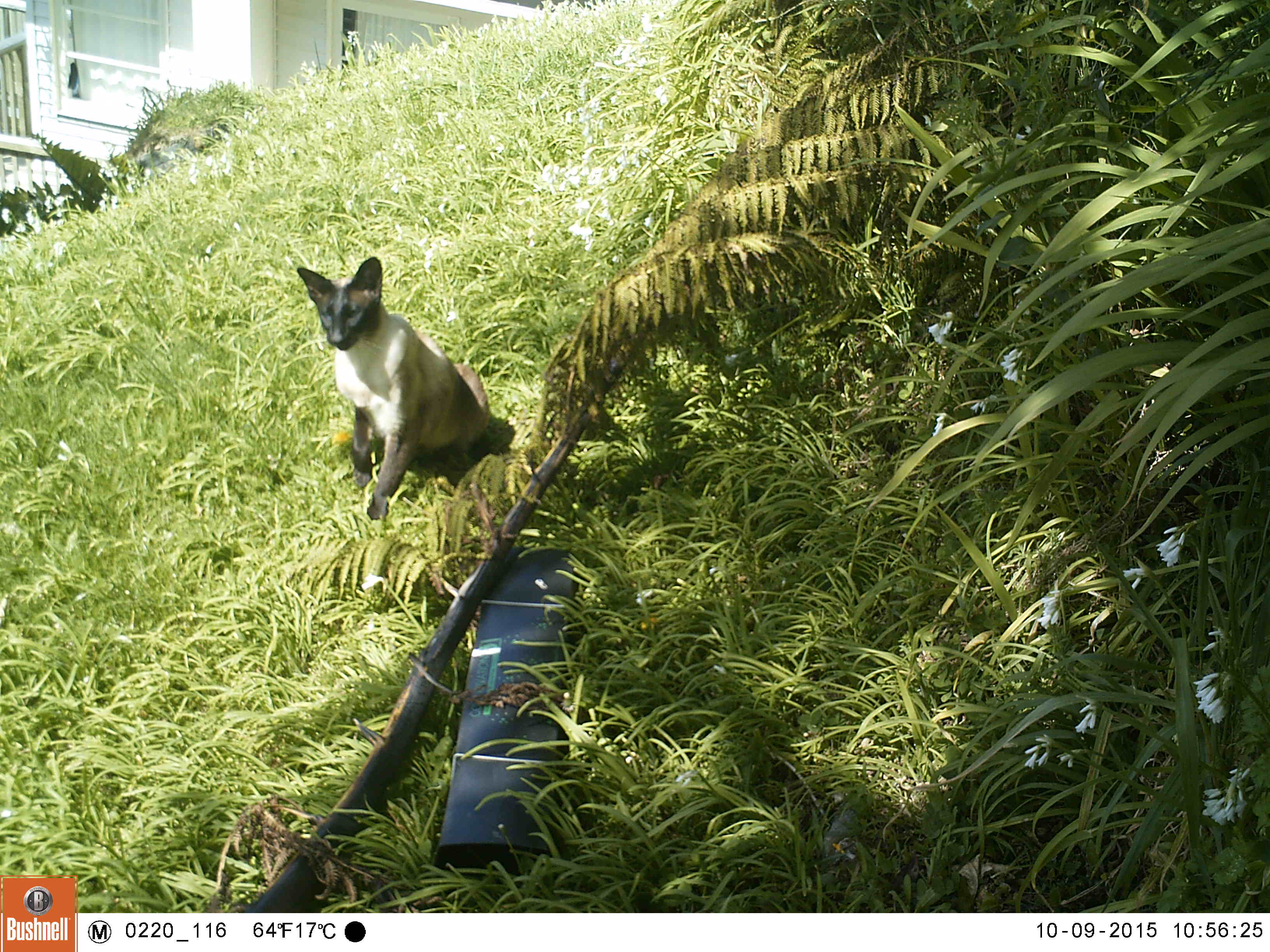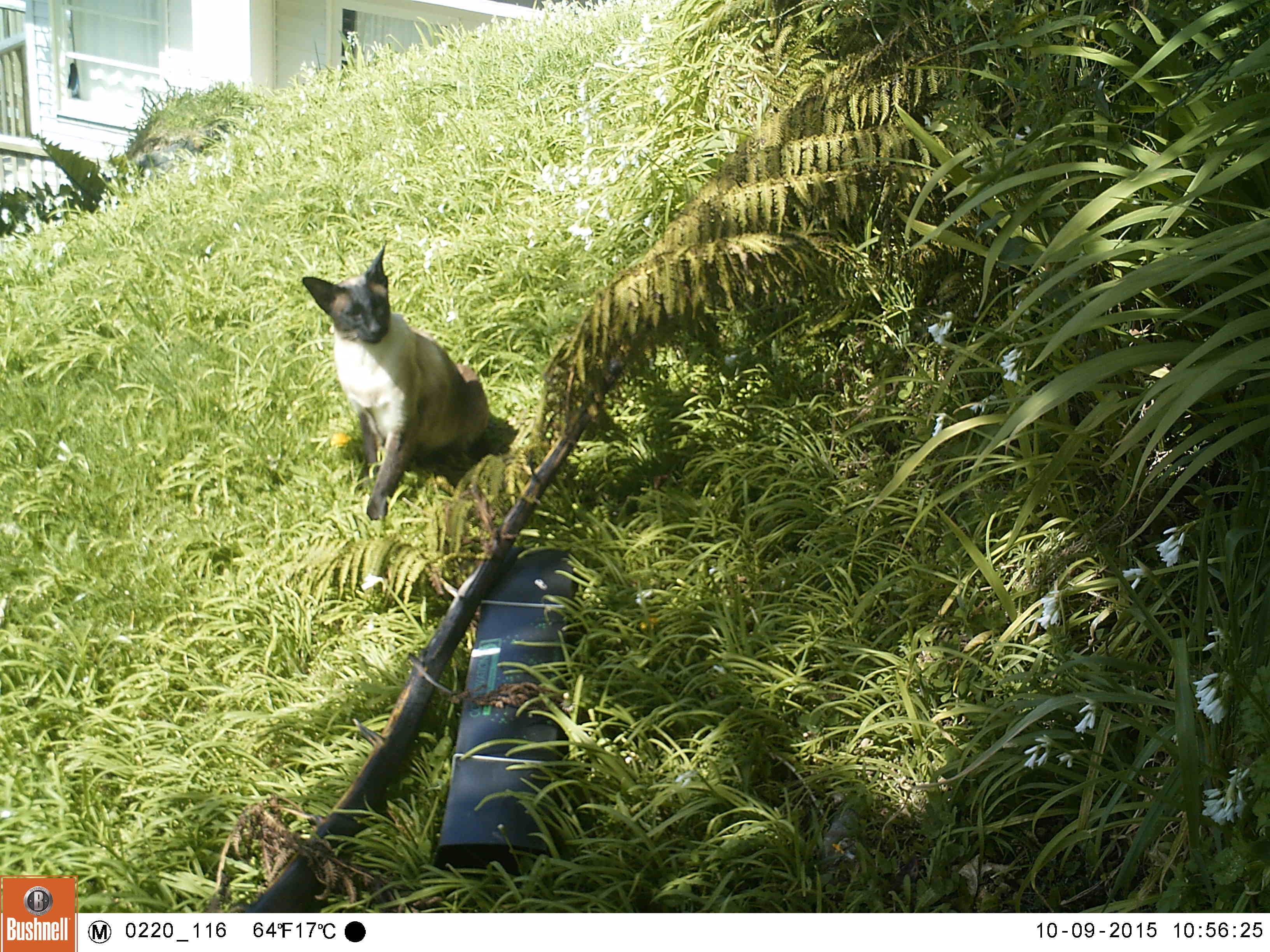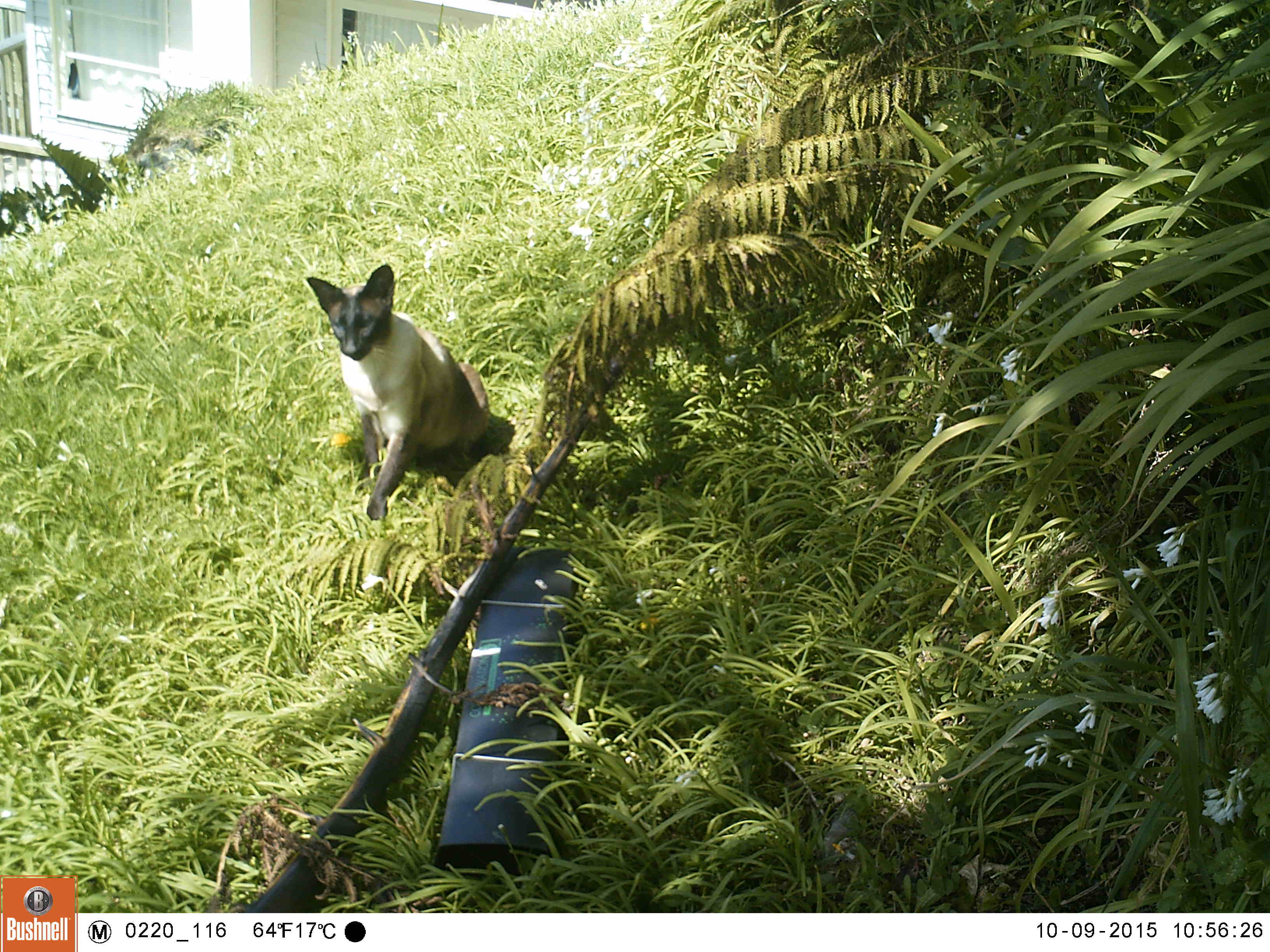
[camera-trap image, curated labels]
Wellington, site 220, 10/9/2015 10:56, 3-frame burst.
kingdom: Animalia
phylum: Chordata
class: Mammalia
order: Carnivora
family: Felidae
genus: Felis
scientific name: Felis catus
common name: cat